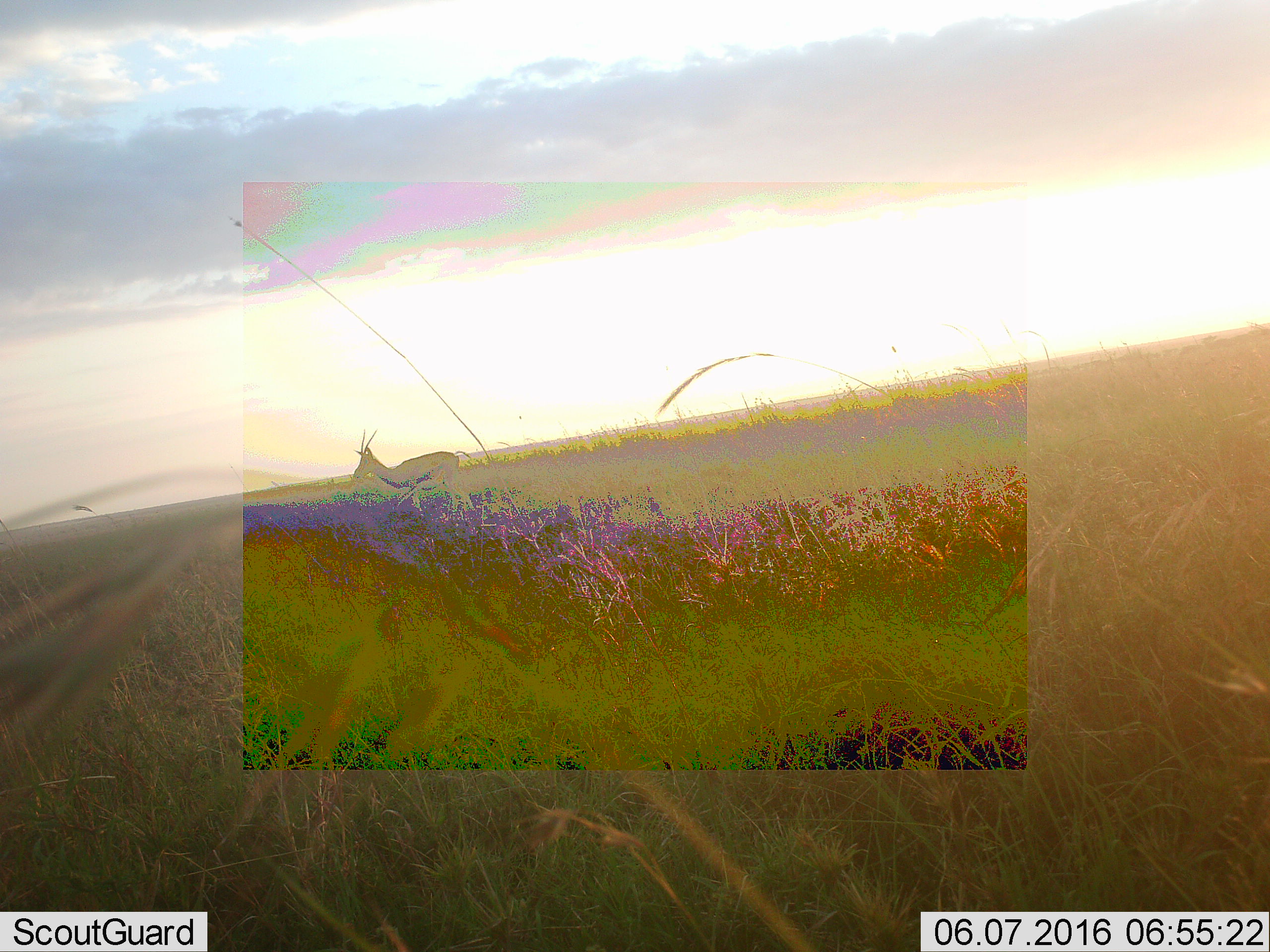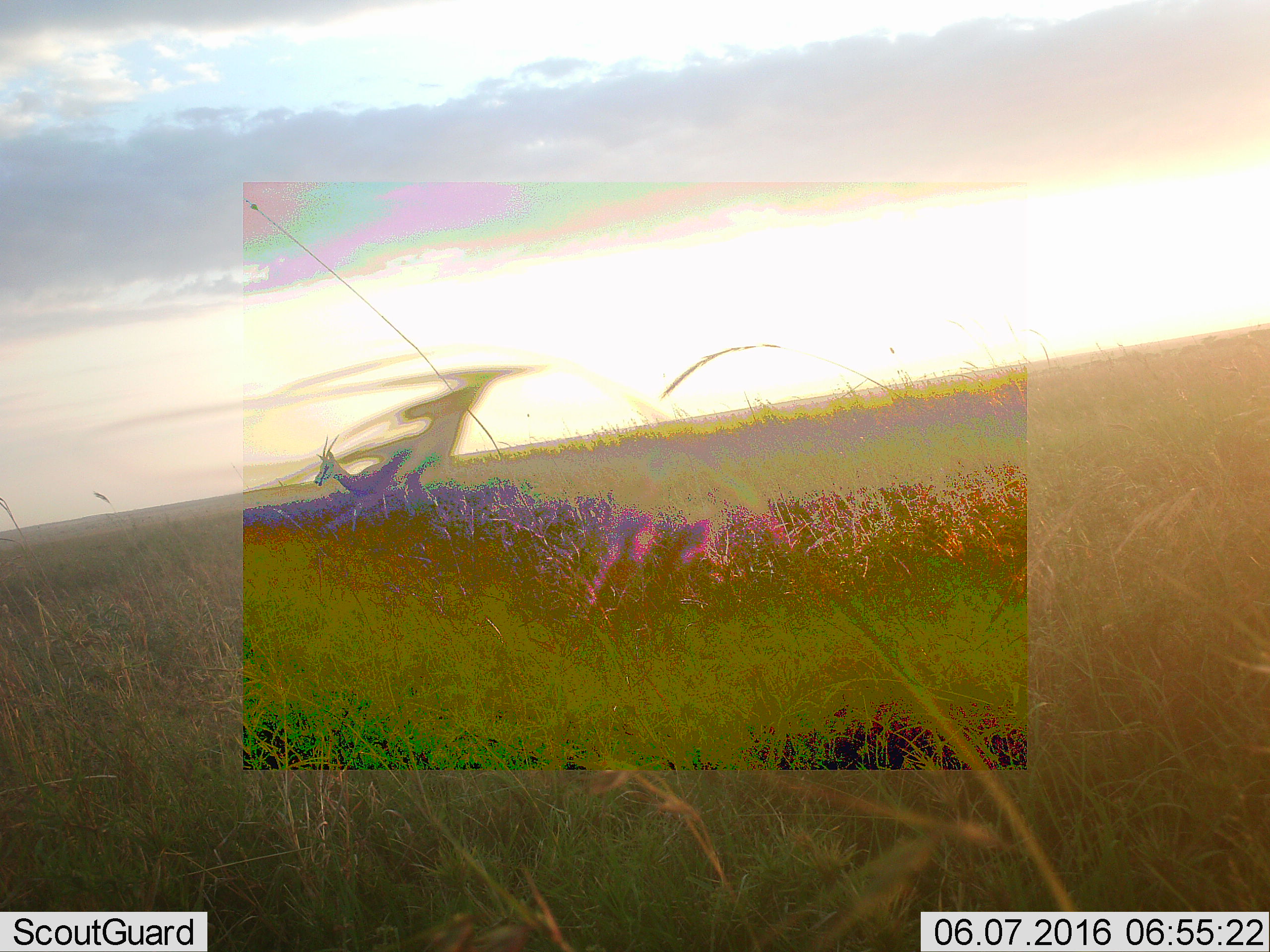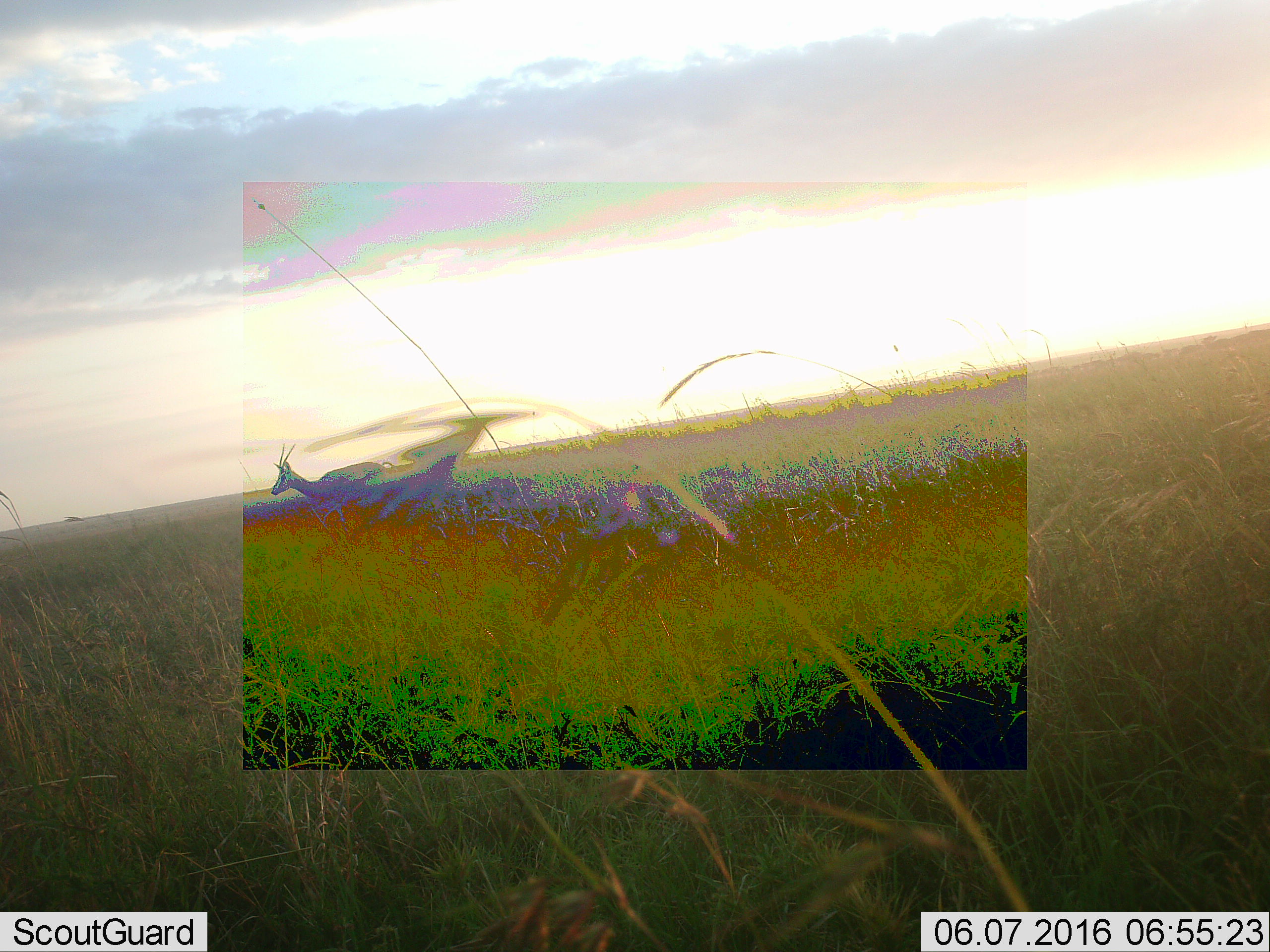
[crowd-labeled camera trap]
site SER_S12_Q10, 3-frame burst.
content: unidentified animal